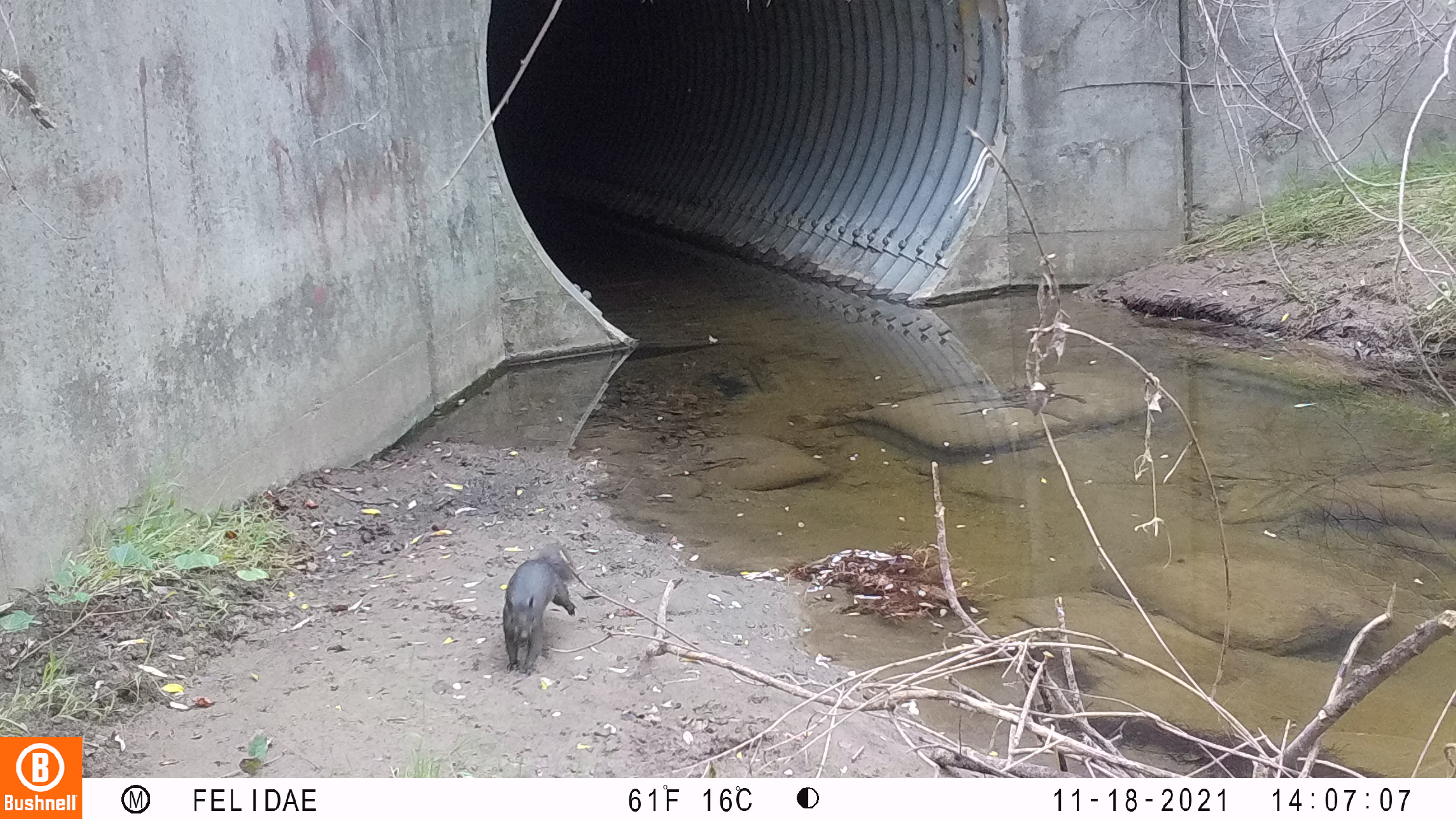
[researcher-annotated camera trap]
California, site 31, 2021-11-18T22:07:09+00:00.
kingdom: Animalia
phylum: Chordata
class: Mammalia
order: Rodentia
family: Sciuridae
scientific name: Sciuridae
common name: squirrel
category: unknown squirrel